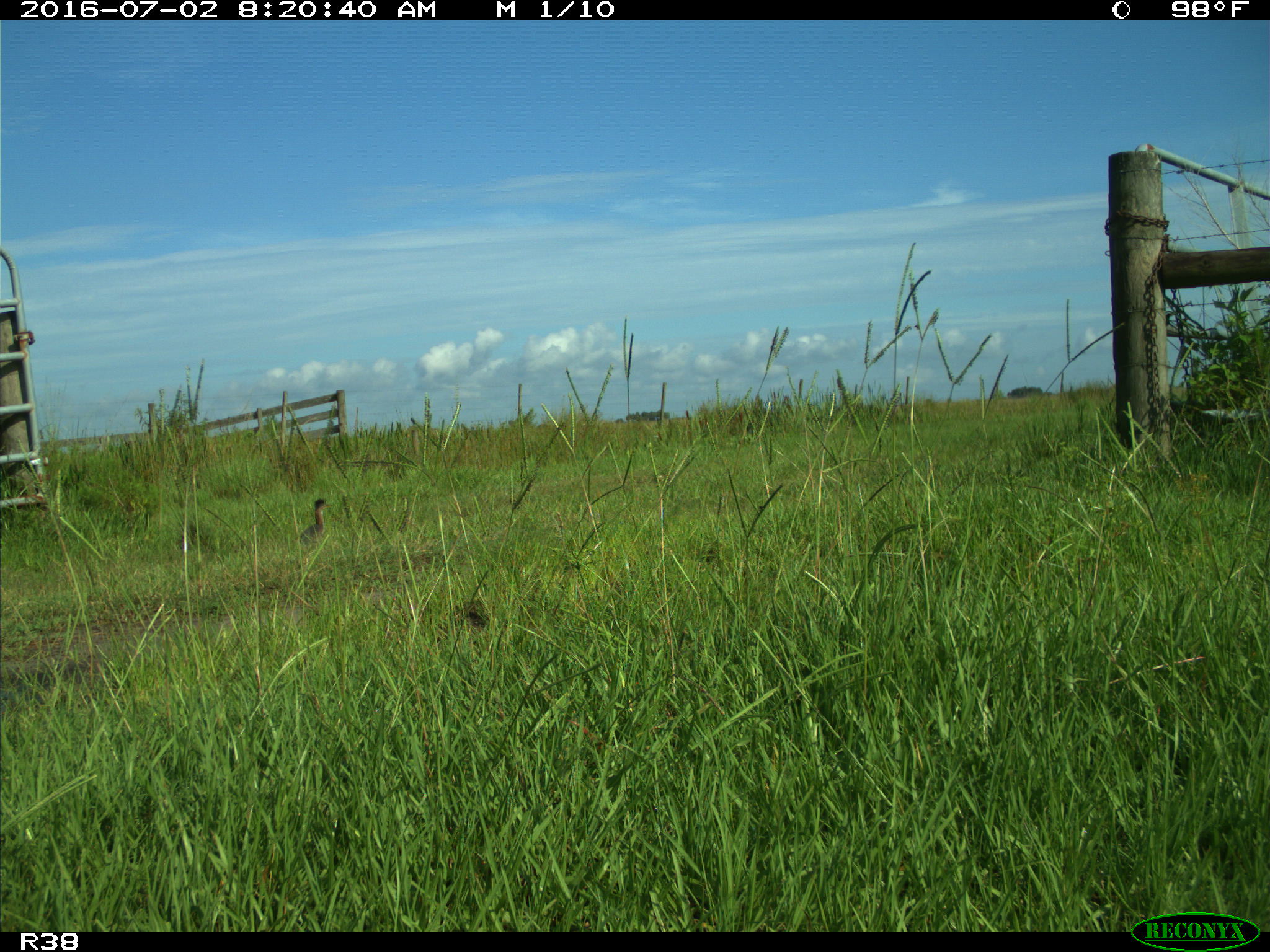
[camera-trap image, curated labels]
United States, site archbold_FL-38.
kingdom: Animalia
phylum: Chordata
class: Aves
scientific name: Aves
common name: birds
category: unidentified bird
Unidentified bird (birds) (Aves).